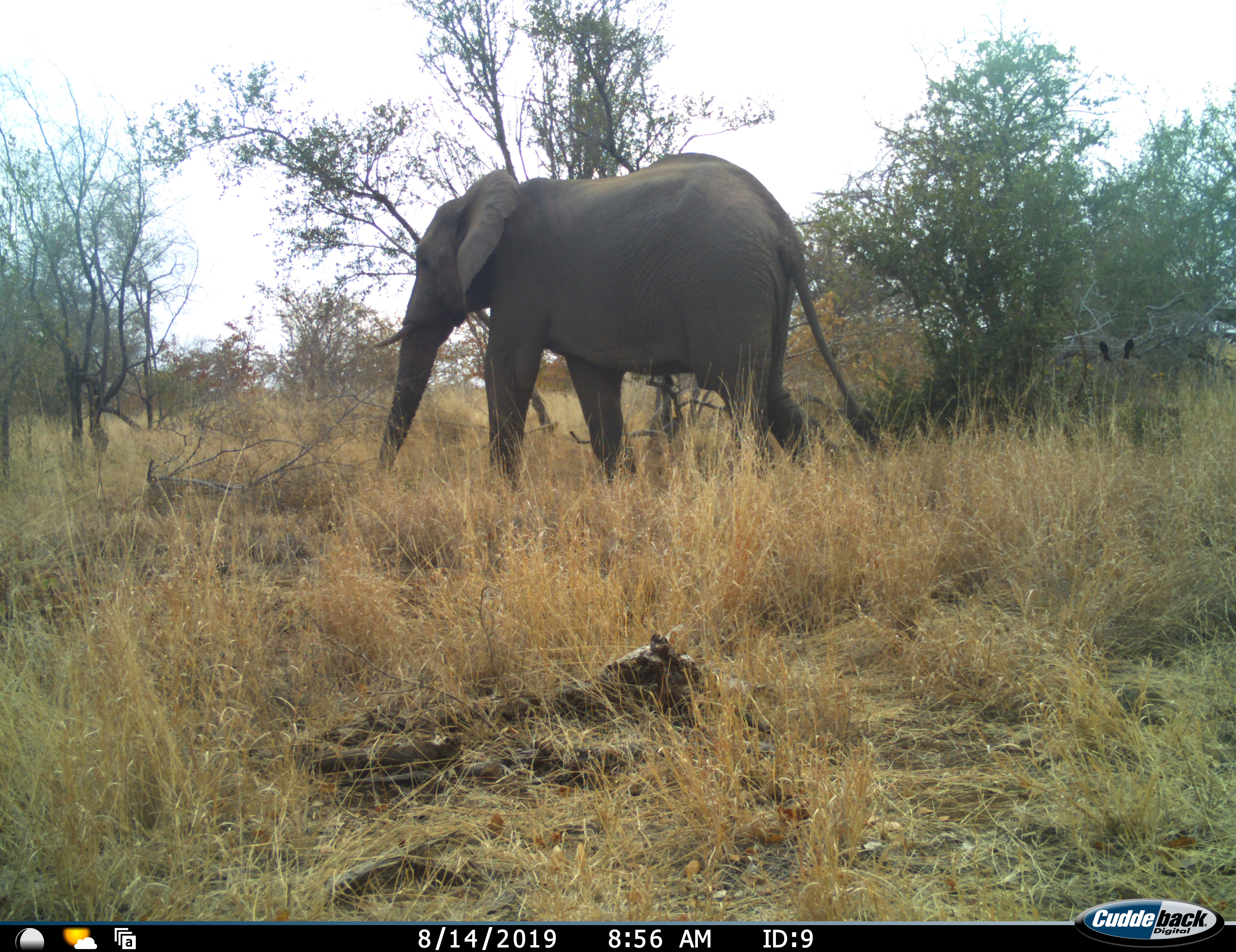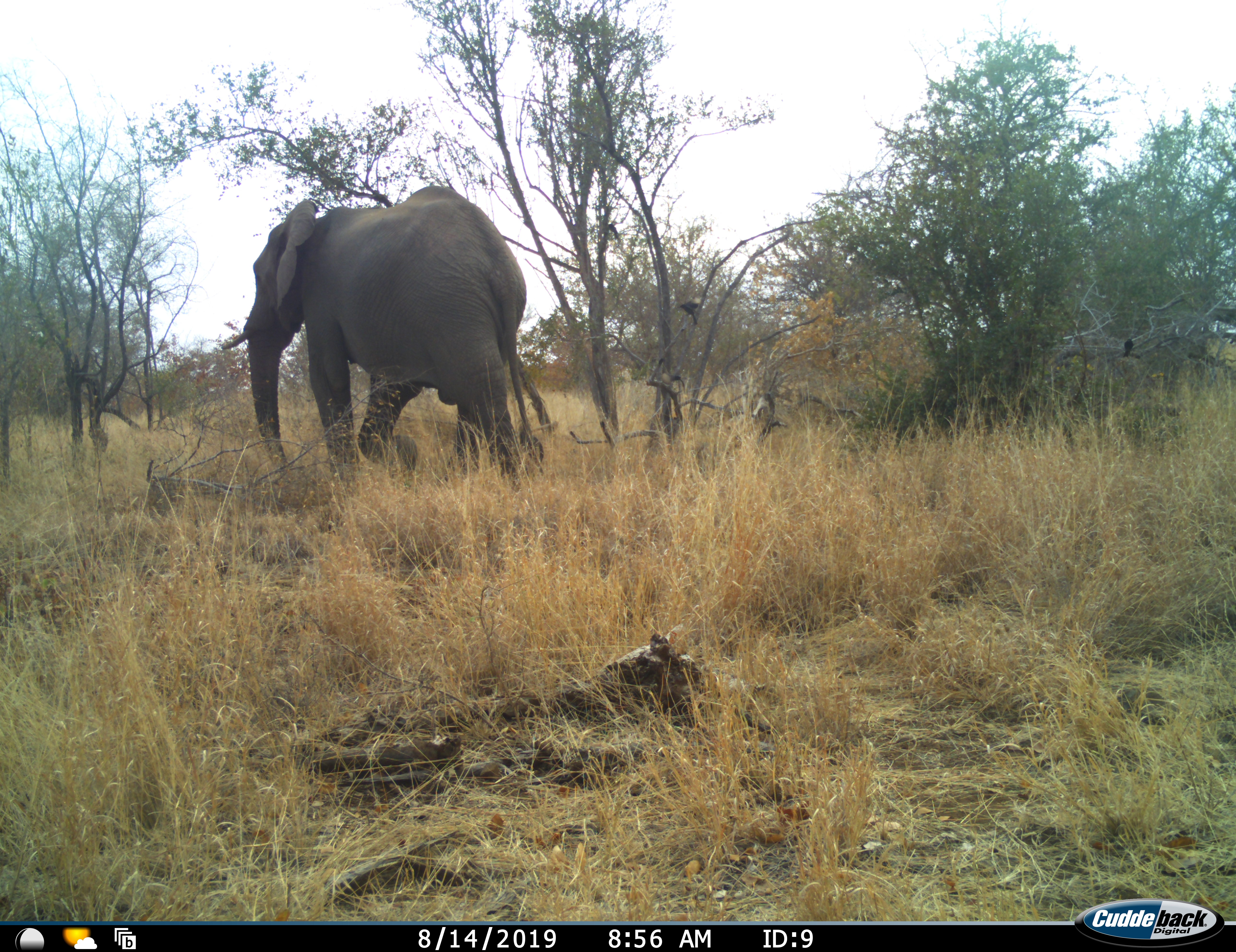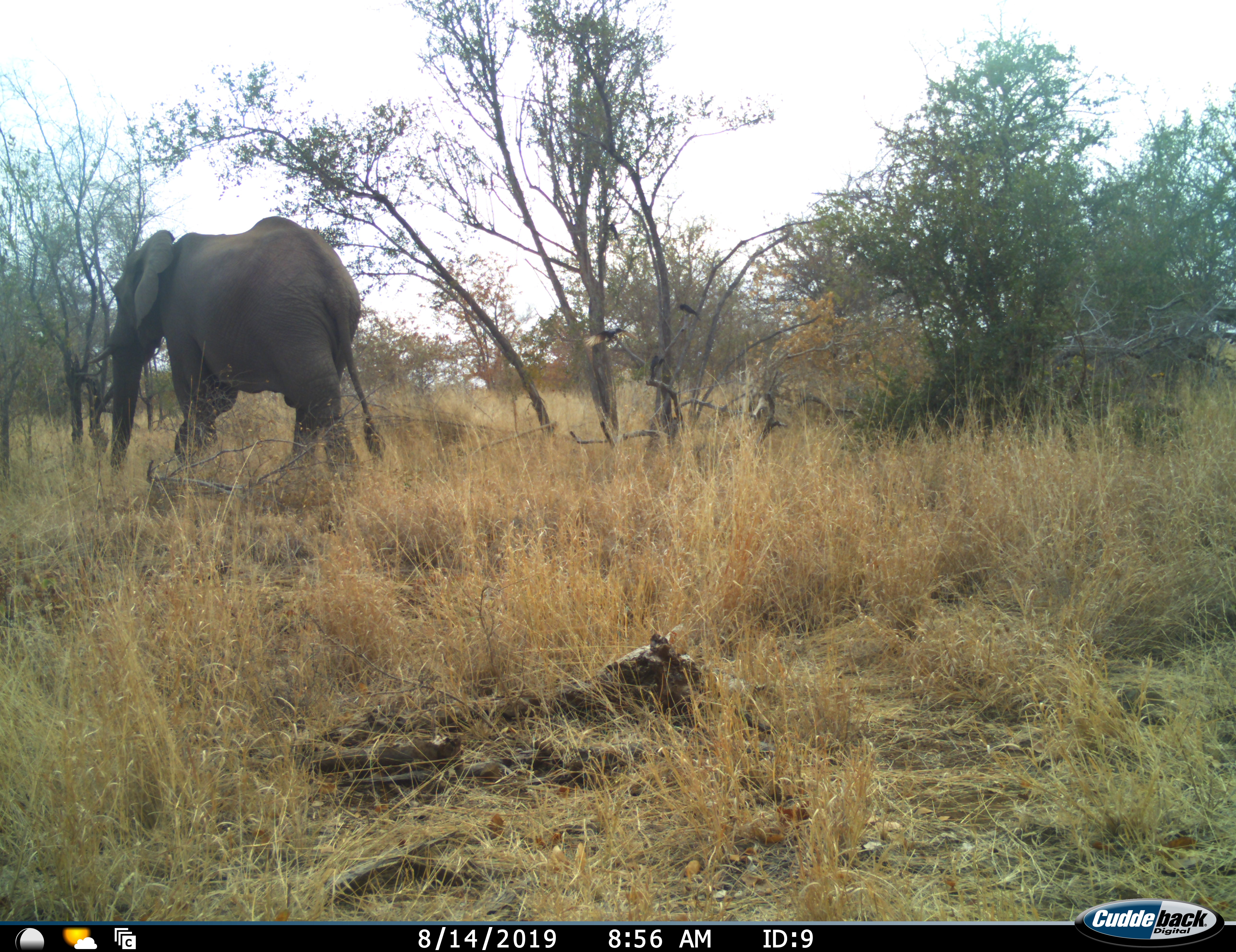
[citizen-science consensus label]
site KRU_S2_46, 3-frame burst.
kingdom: Animalia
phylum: Chordata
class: Mammalia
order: Proboscidea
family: Elephantidae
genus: Loxodonta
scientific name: Loxodonta africana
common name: african bush elephant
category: elephant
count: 1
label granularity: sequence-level